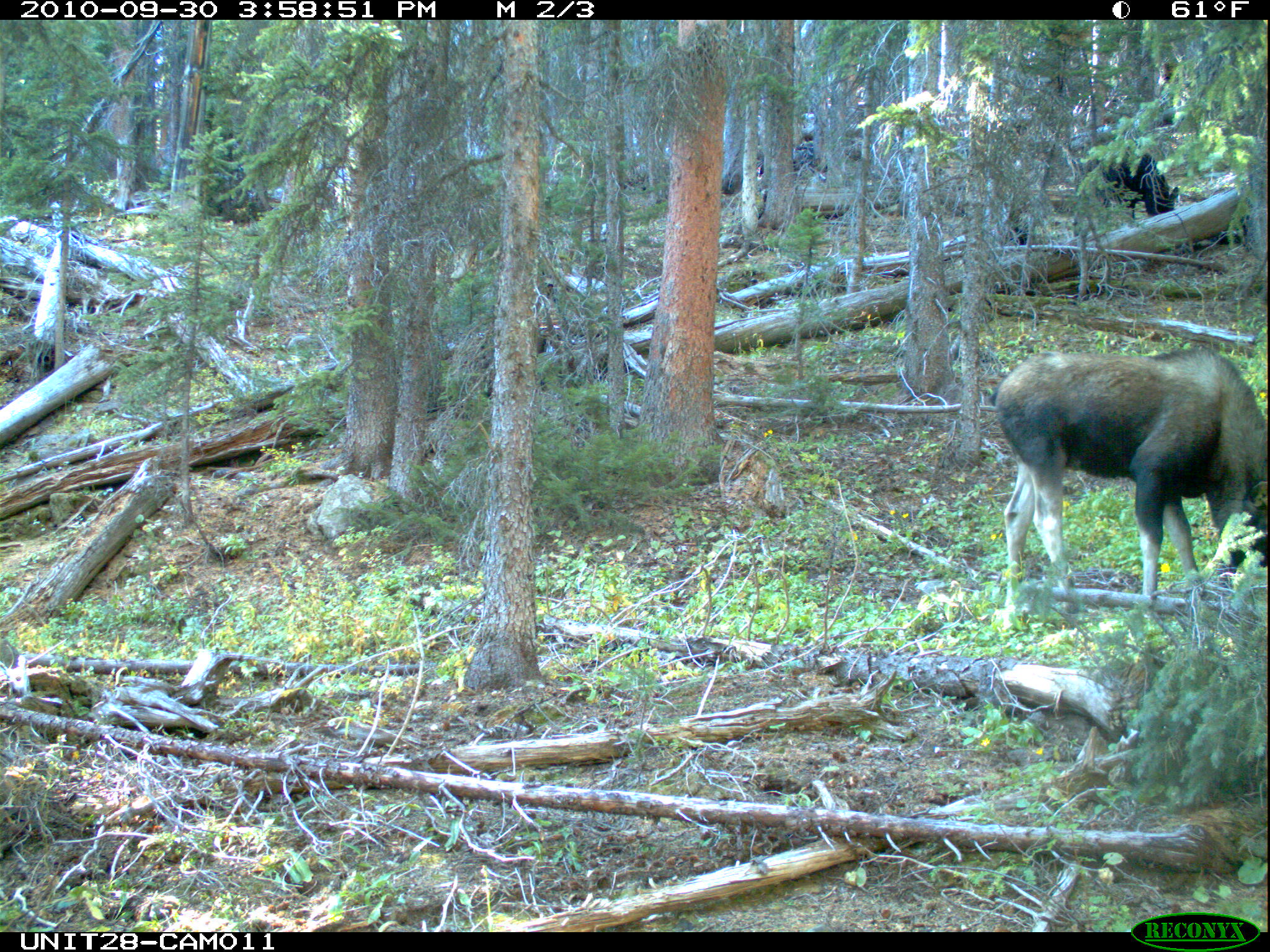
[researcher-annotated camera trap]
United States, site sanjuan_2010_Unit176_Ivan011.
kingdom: Animalia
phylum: Chordata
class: Mammalia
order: Artiodactyla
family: Cervidae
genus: Alces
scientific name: Alces alces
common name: moose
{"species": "Alces alces (moose)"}